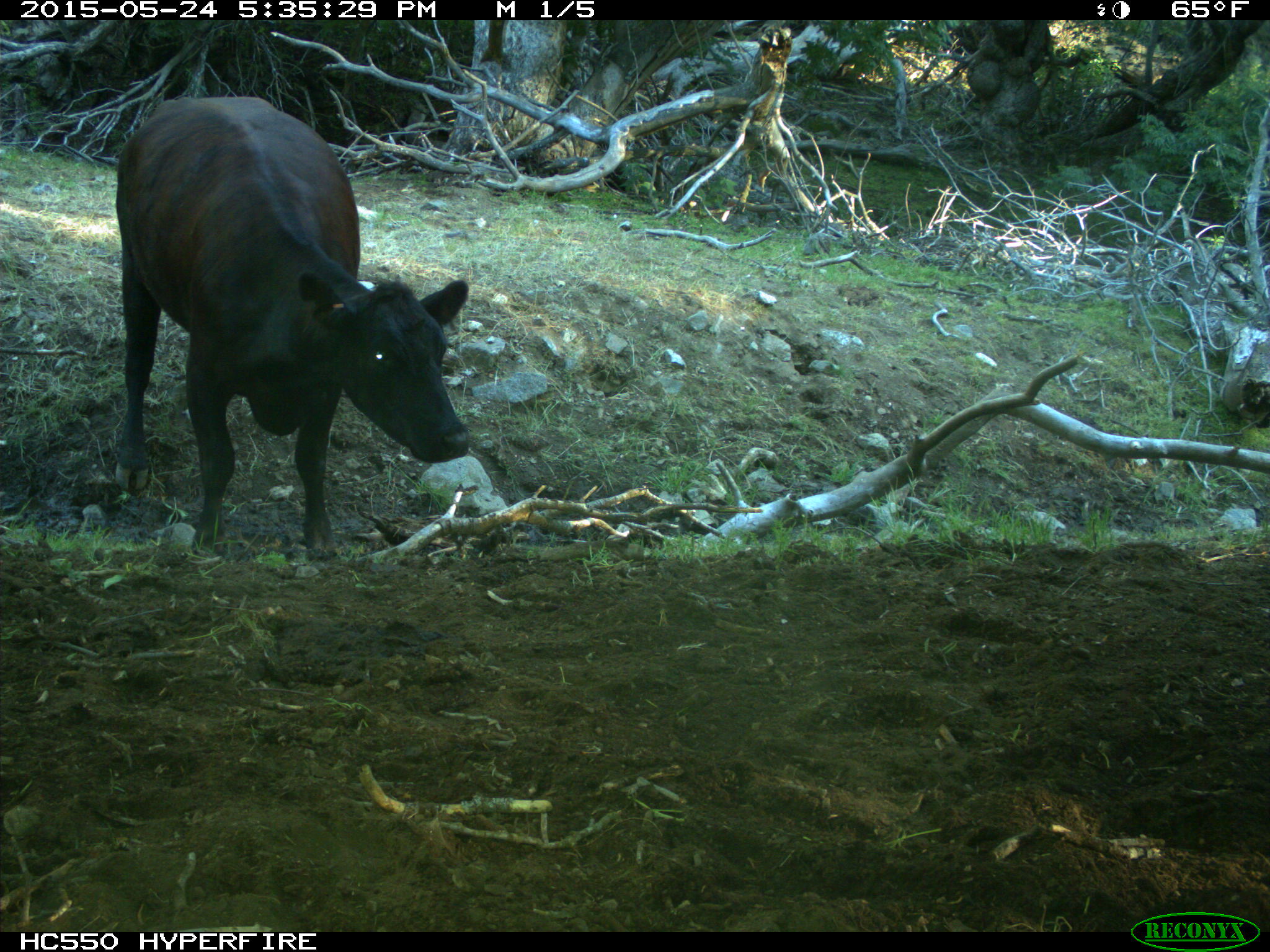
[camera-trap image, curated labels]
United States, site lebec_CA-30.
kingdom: Animalia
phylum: Chordata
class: Mammalia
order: Artiodactyla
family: Bovidae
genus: Bos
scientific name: Bos taurus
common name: domestic cow